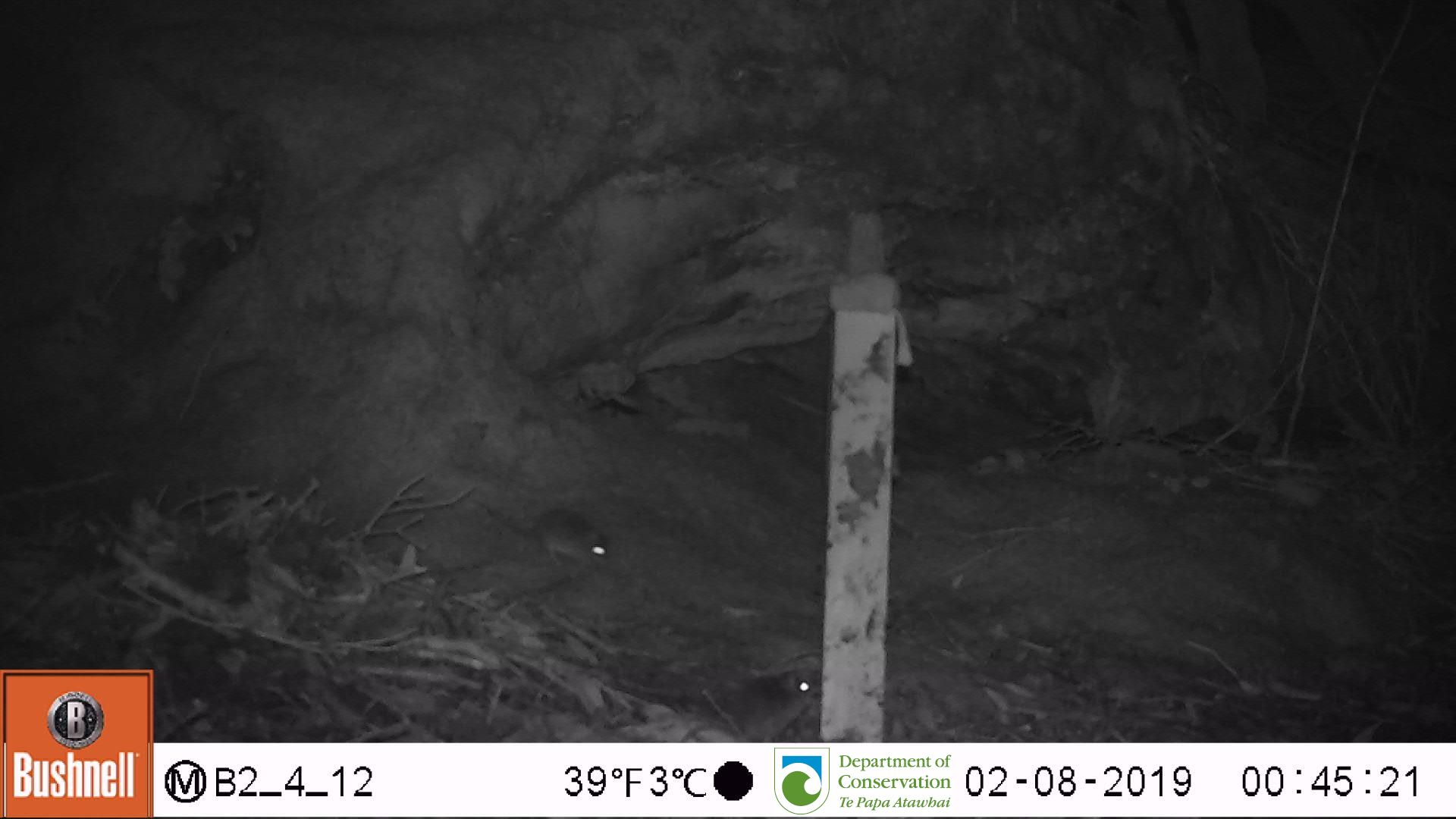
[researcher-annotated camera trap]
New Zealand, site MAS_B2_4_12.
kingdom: Animalia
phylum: Chordata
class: Mammalia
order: Rodentia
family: Muridae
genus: Mus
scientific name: Mus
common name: mouse